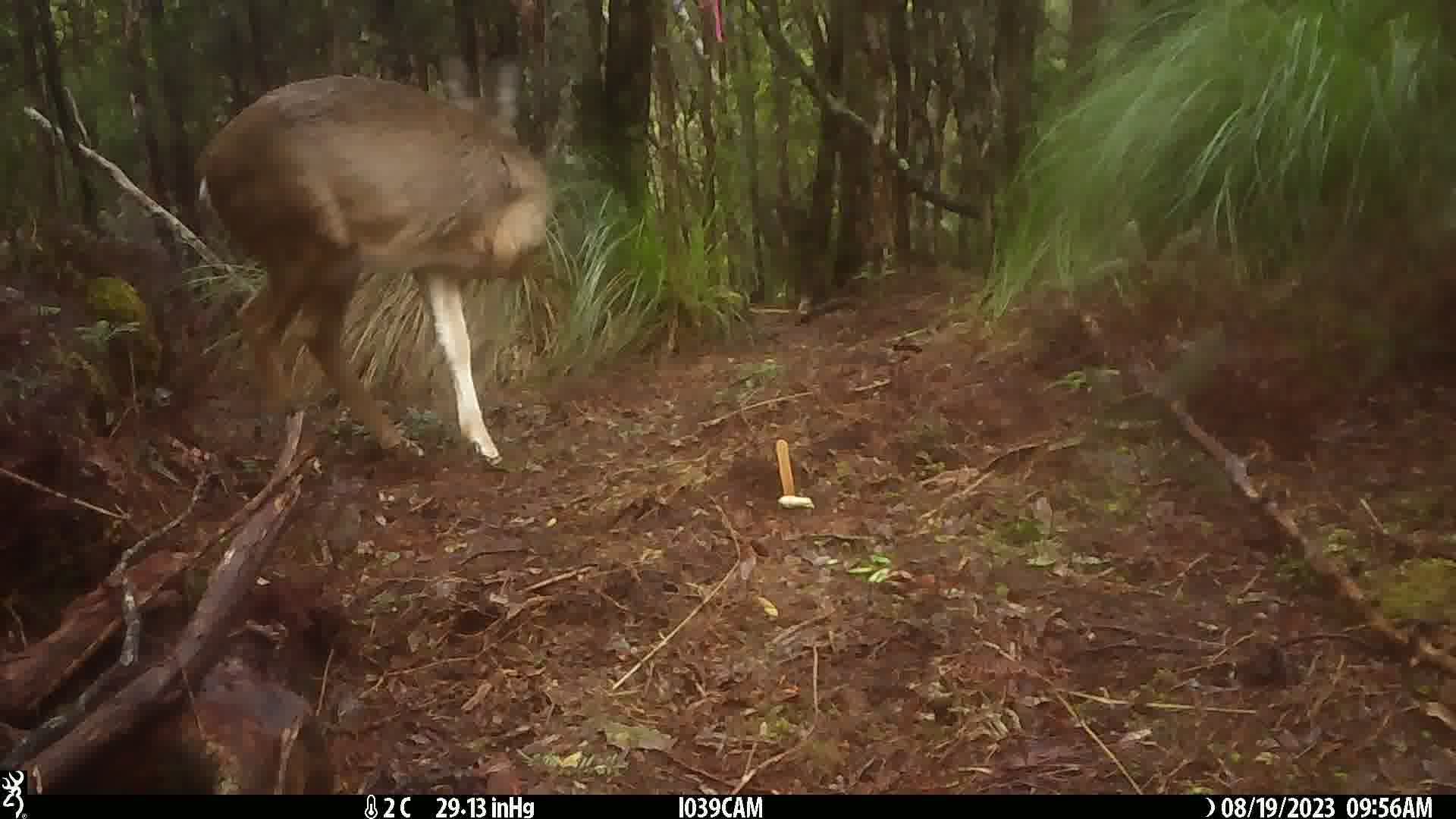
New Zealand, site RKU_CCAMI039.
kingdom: Animalia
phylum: Chordata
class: Mammalia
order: Artiodactyla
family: Cervidae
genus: Odocoileus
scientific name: Odocoileus virginianus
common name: white-tailed deer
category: white tailed deer